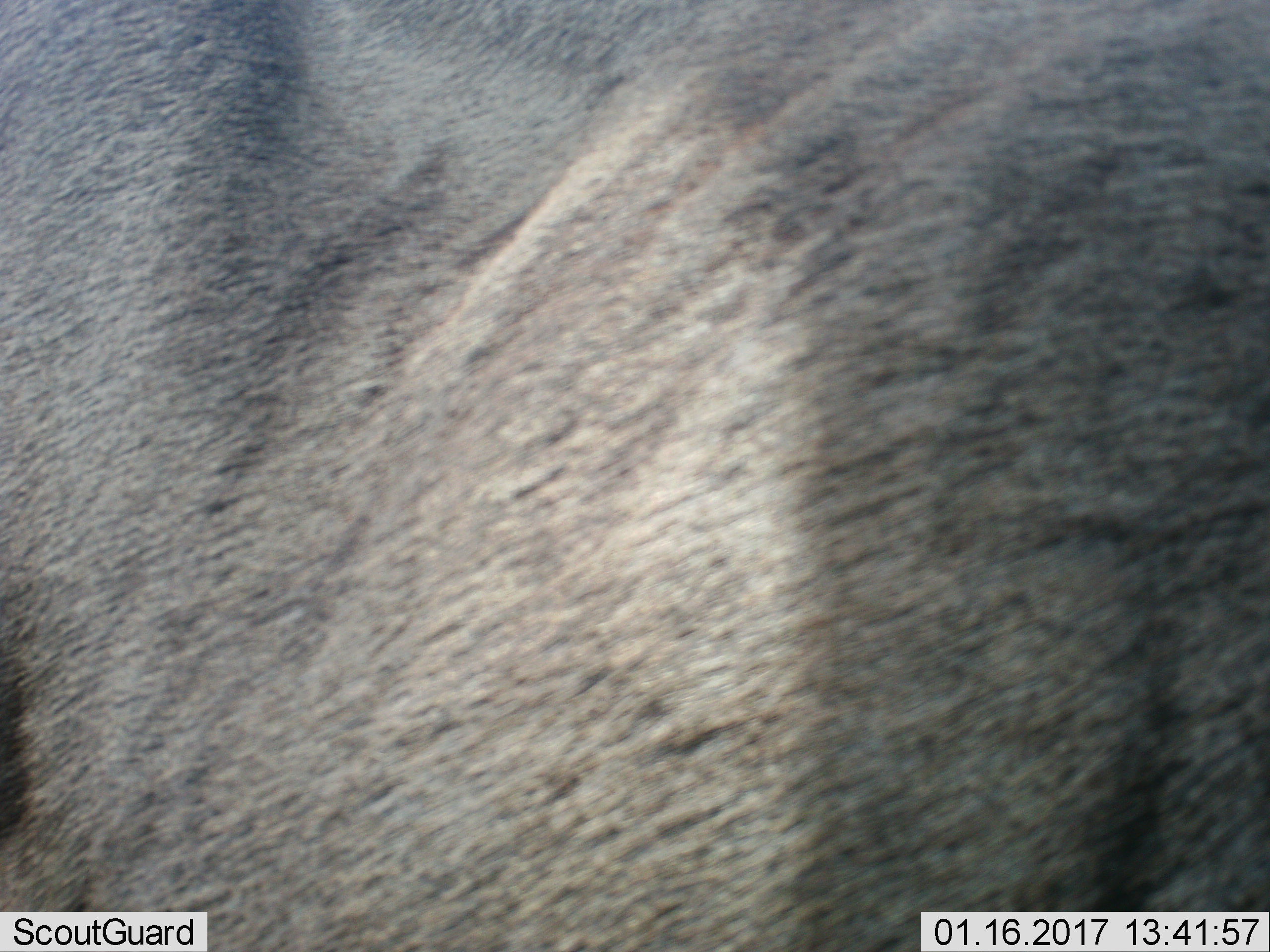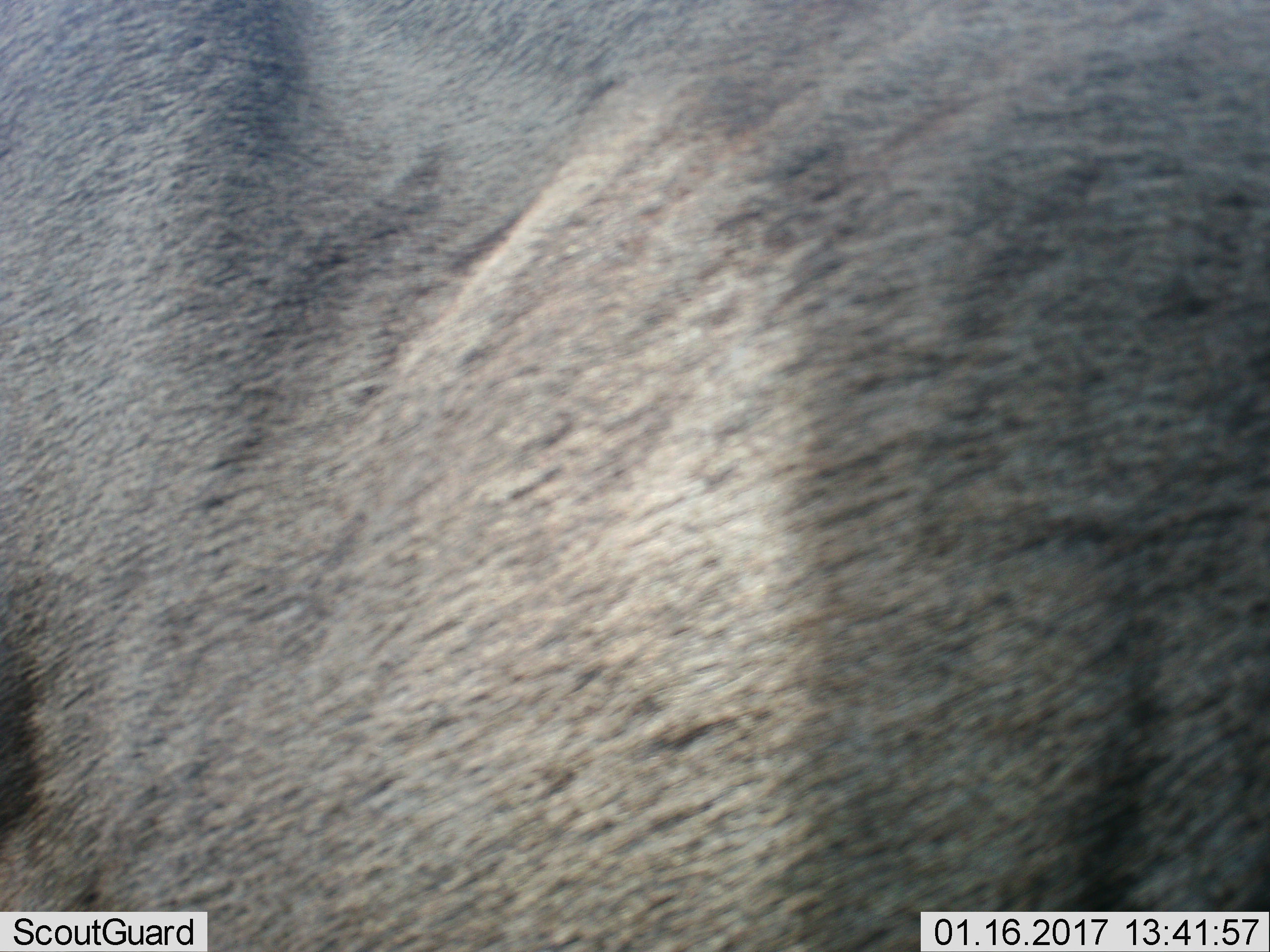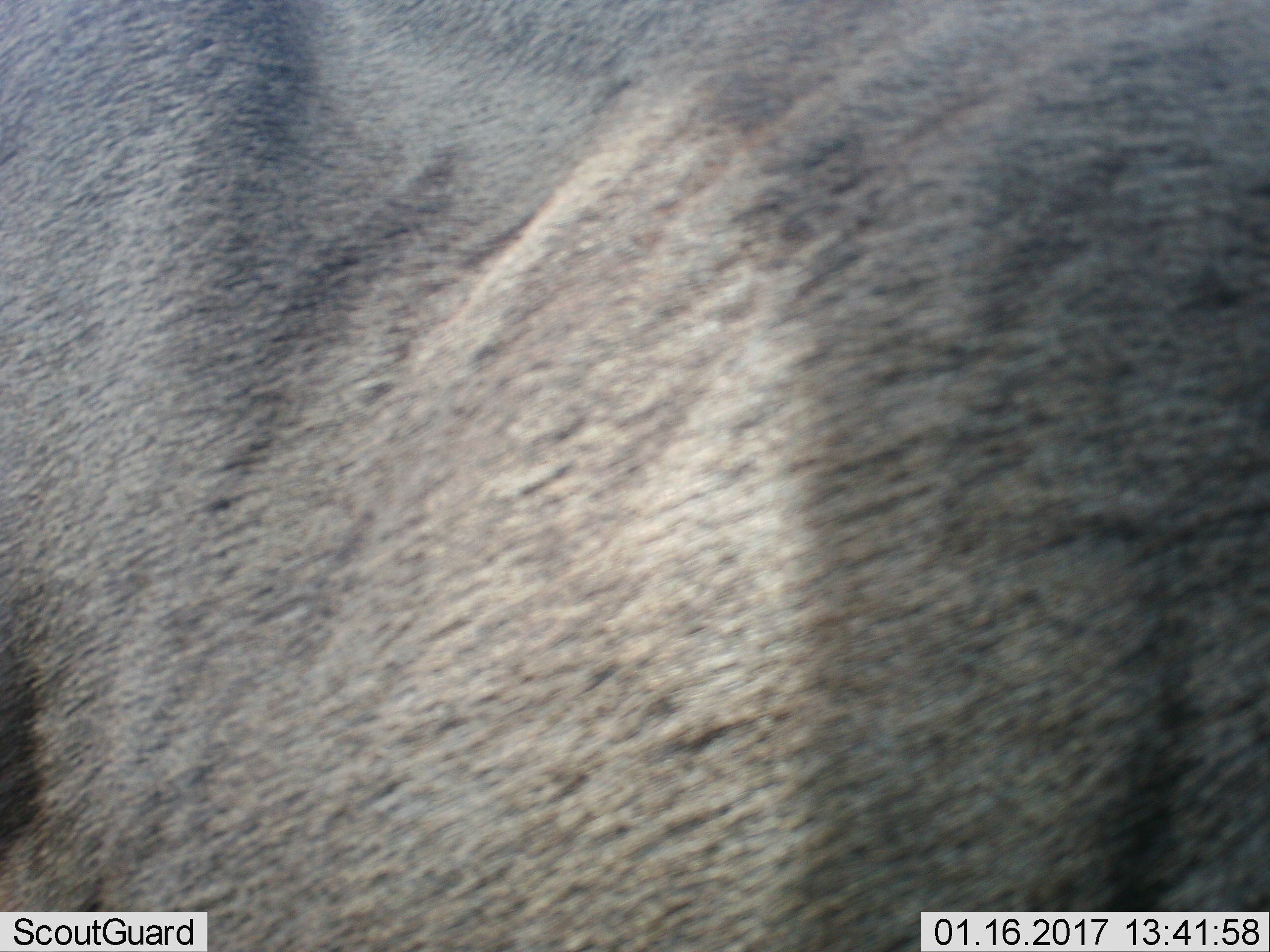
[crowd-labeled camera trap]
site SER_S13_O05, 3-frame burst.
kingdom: Animalia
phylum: Chordata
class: Mammalia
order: Artiodactyla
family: Bovidae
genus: Connochaetes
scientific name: Connochaetes taurinus taurinus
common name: blue wildebeest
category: wildebeestblue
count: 1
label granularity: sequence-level